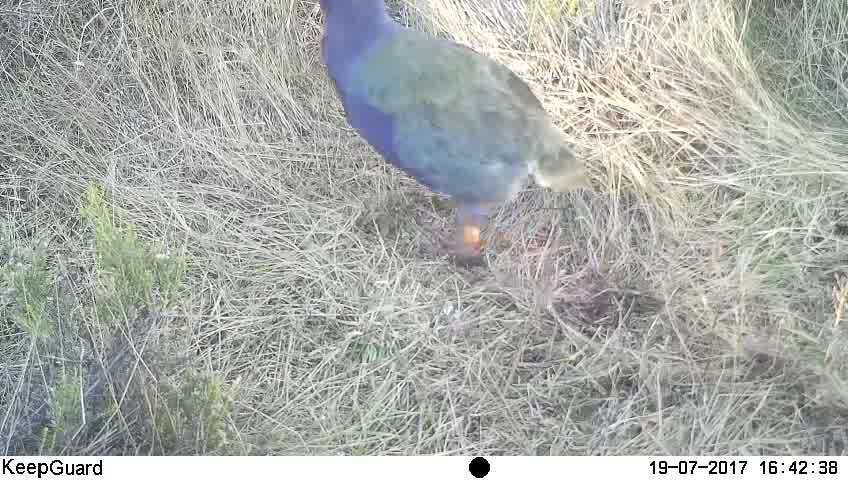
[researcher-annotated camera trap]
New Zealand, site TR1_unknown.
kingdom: Animalia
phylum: Chordata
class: Aves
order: Gruiformes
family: Rallidae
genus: Porphyrio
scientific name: Porphyrio mantelli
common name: takahe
Takahe (Porphyrio mantelli).